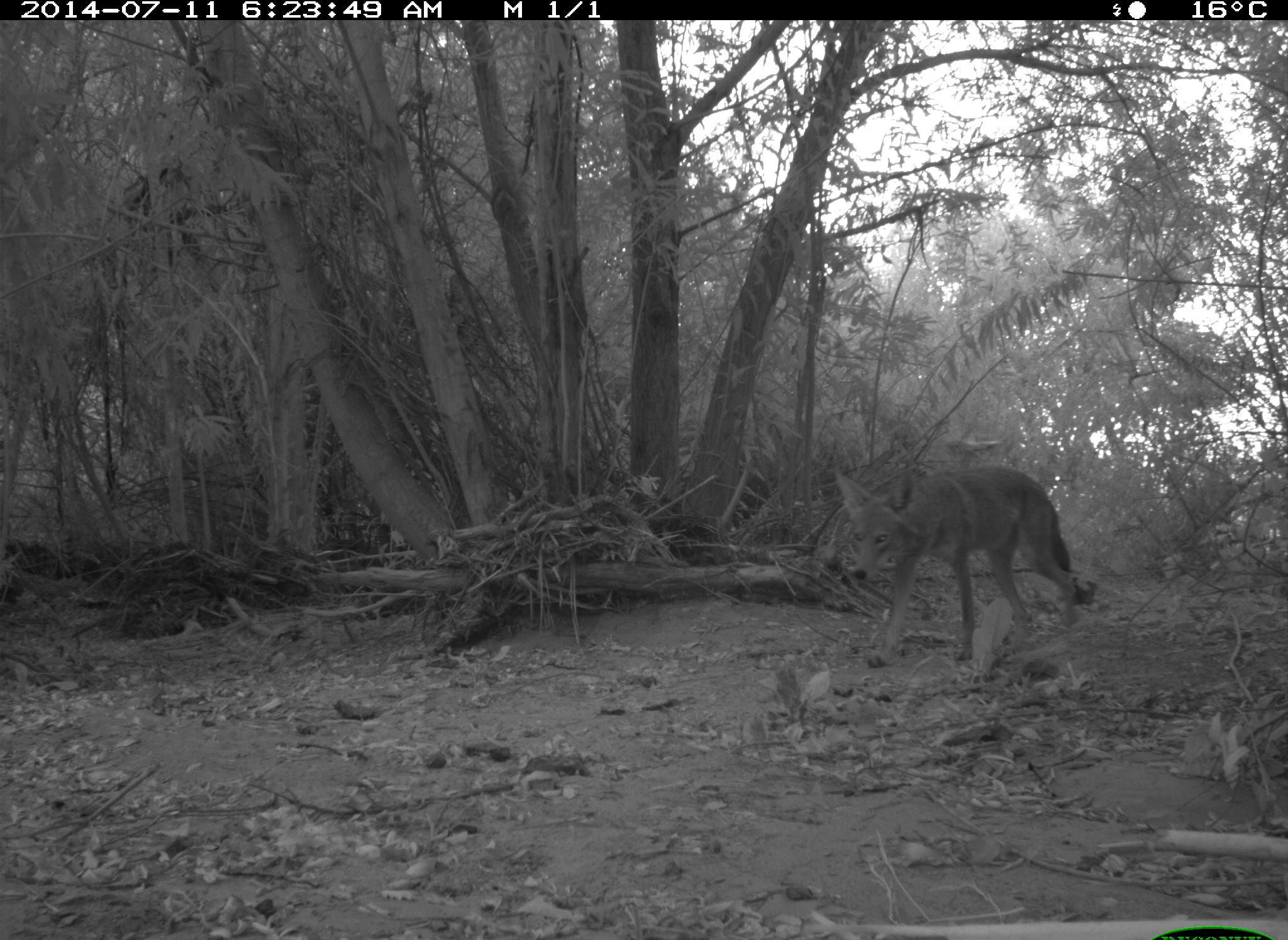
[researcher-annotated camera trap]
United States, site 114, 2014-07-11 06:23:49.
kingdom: Animalia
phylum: Chordata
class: Mammalia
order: Carnivora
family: Canidae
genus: Canis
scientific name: Canis latrans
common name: coyote